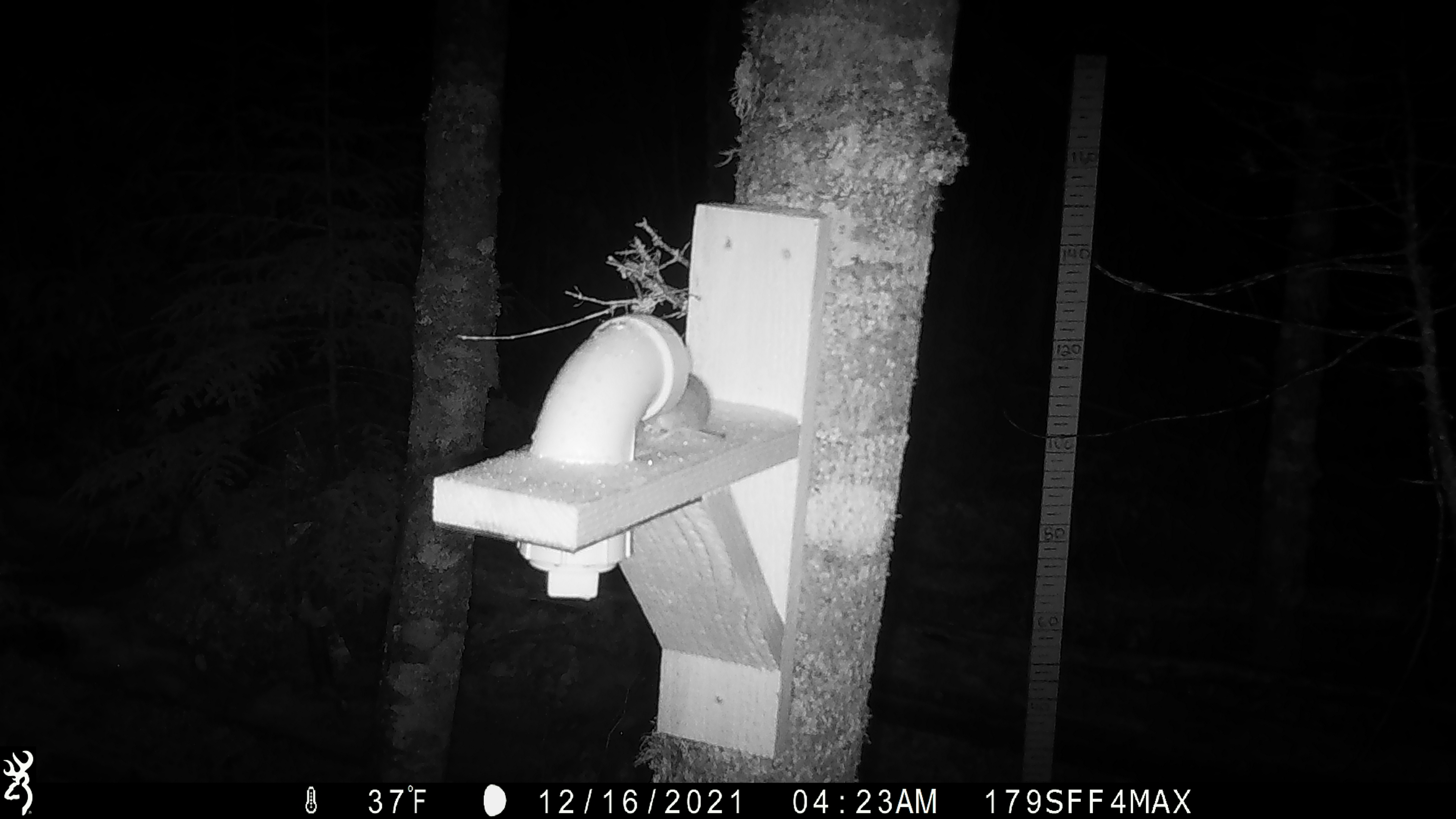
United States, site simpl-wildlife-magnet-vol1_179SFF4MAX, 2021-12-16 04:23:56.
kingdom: Animalia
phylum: Chordata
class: Mammalia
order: Rodentia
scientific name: Rodentia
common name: mouse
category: mouse sp.